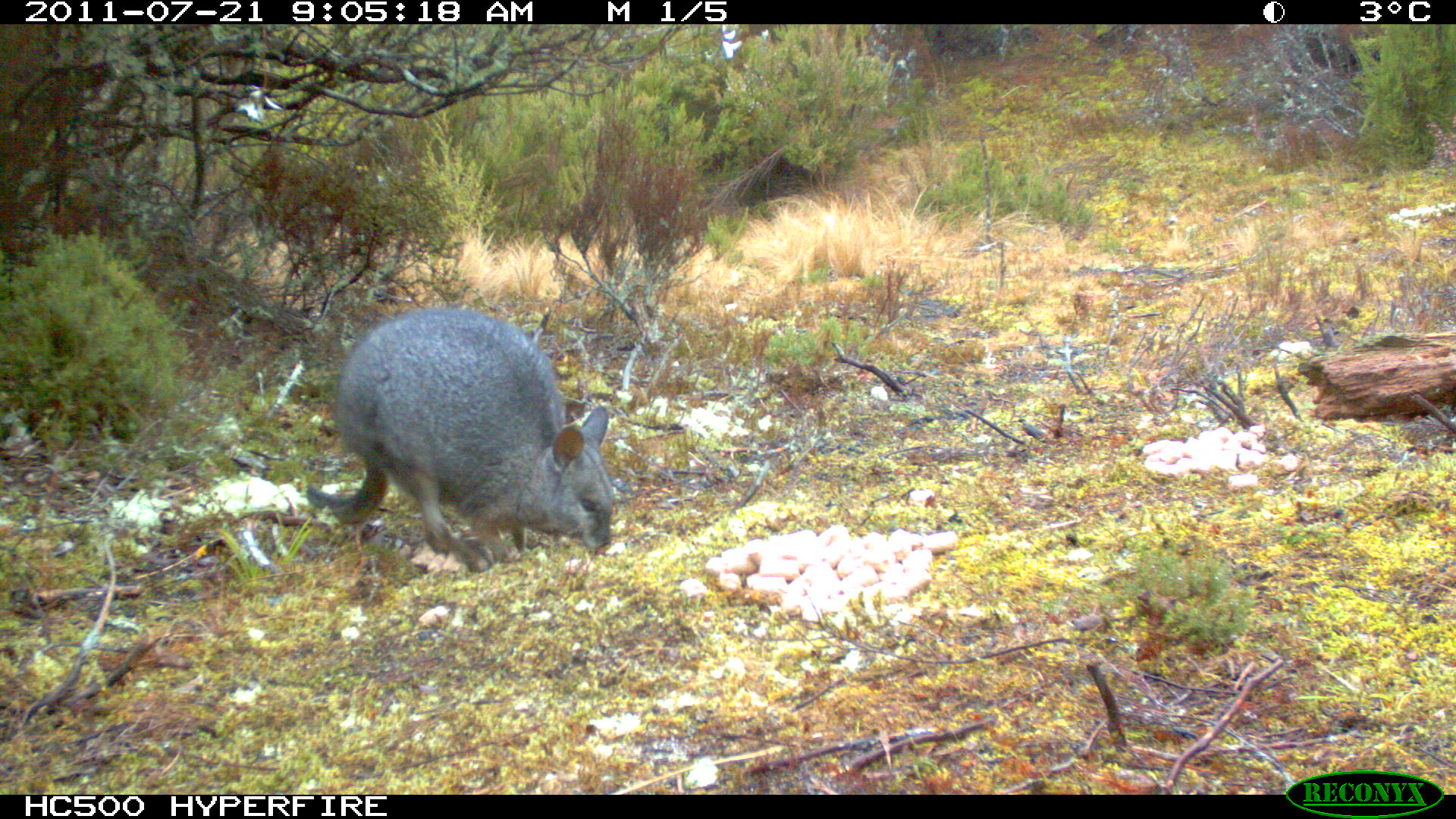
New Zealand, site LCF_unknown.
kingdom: Animalia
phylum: Chordata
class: Mammalia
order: Diprotodontia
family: Macropodidae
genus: Notamacropus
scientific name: Notamacropus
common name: wallaby